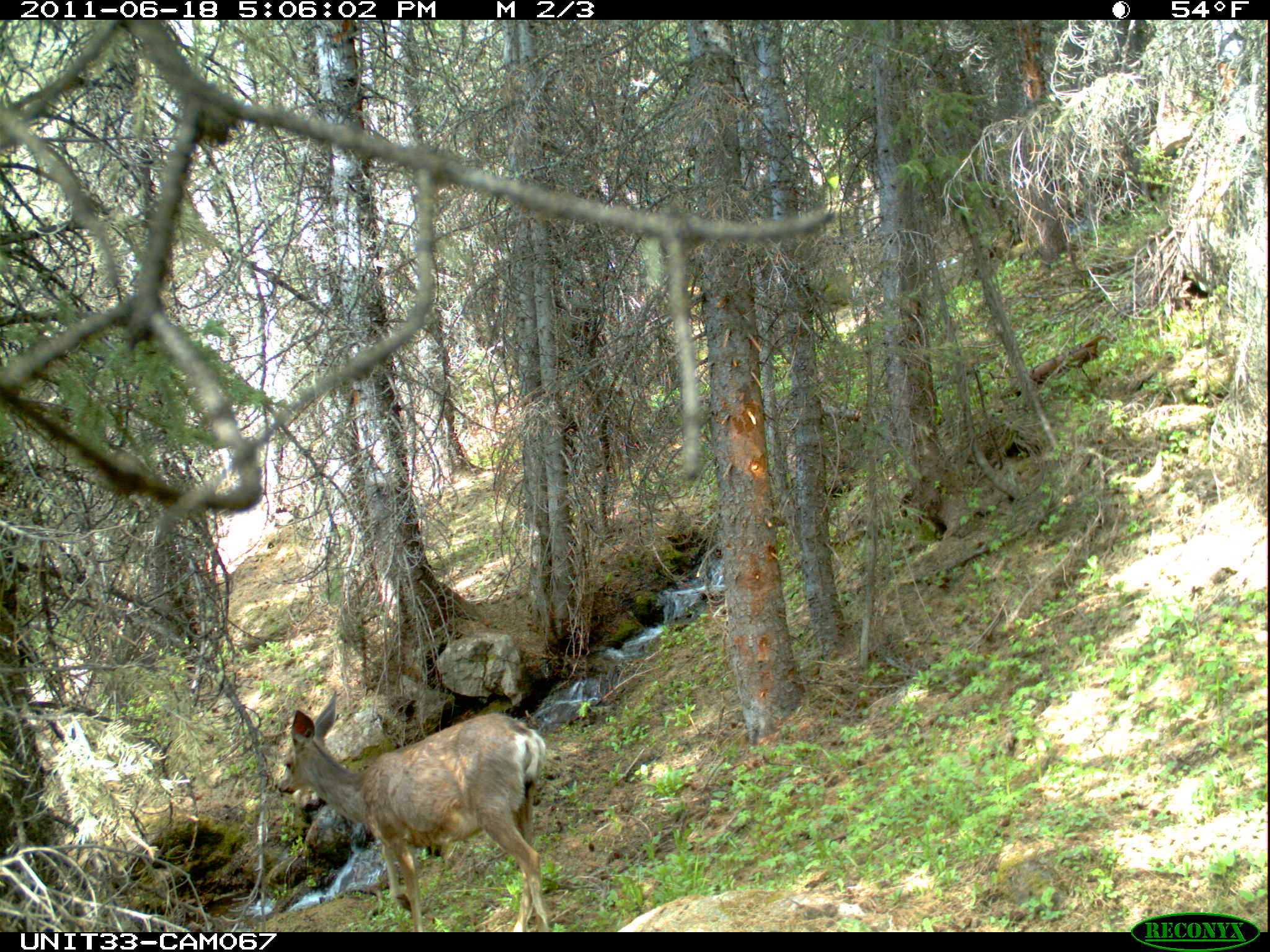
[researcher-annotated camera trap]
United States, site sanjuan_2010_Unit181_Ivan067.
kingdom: Animalia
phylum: Chordata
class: Mammalia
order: Artiodactyla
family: Cervidae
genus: Odocoileus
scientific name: Odocoileus hemionus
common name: mule deer